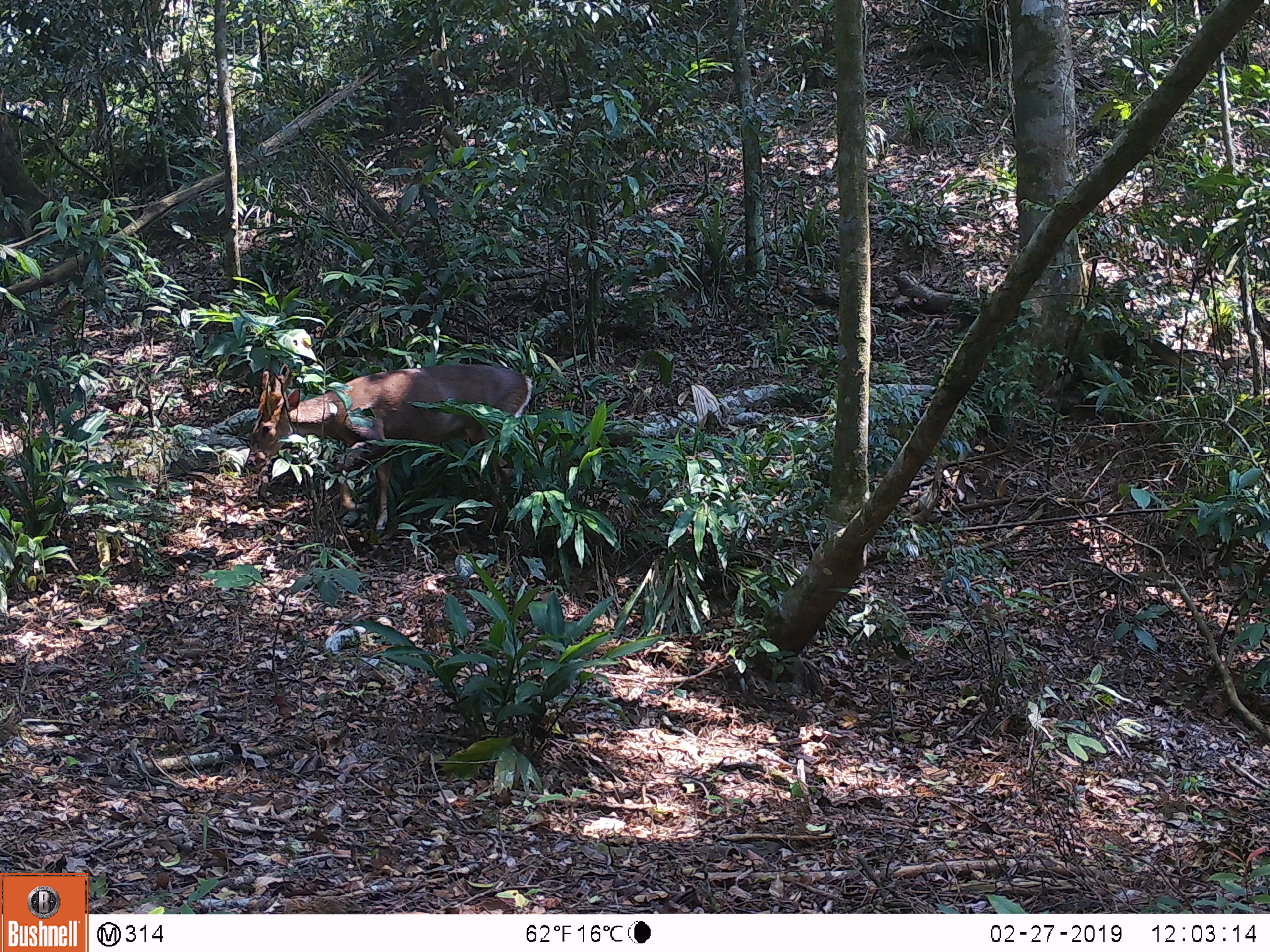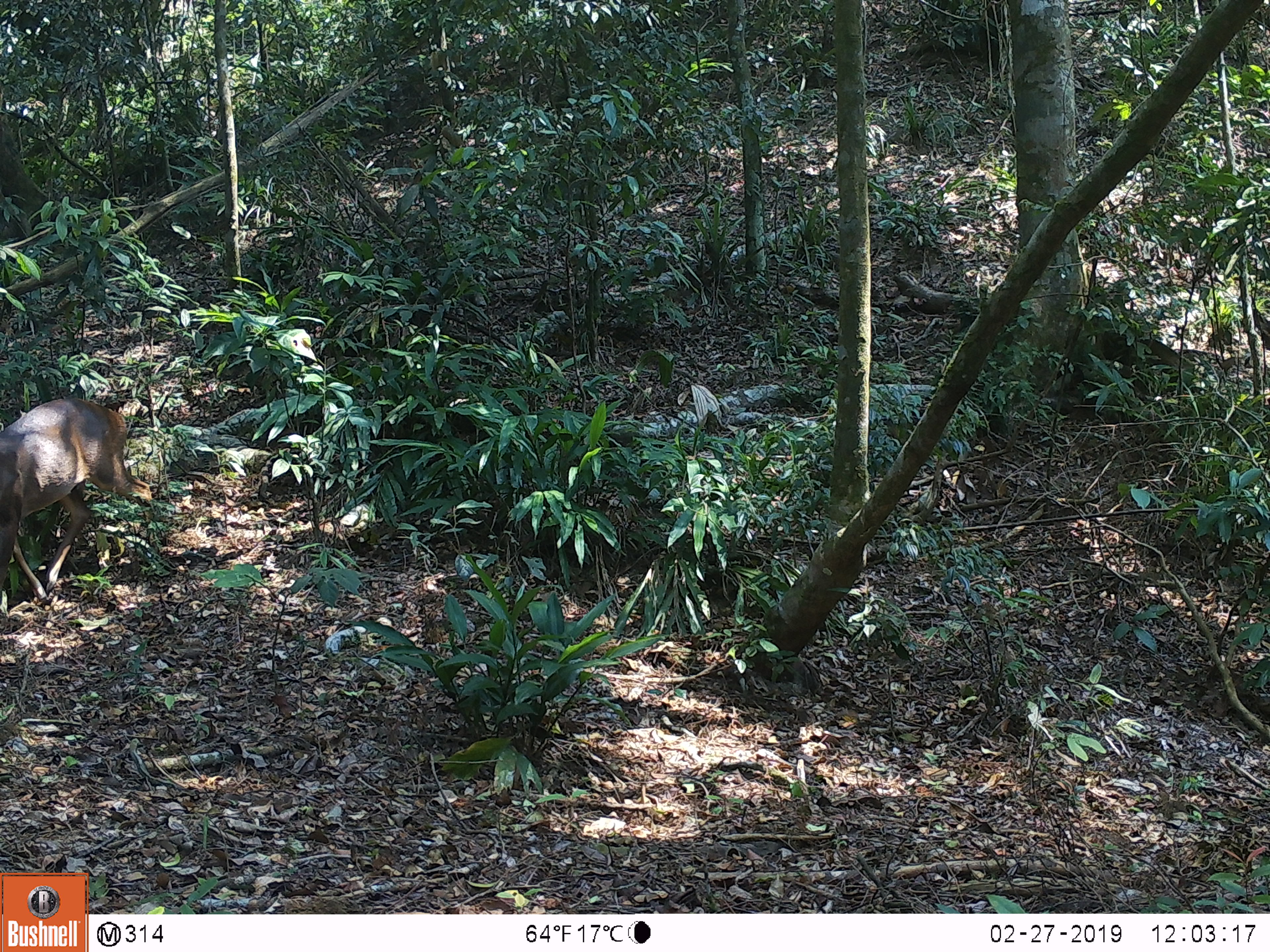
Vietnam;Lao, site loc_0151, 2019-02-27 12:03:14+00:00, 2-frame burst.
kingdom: Animalia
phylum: Chordata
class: Mammalia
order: Artiodactyla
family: Cervidae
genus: Muntiacus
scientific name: Muntiacus vuquangensis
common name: large-antlered muntjac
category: large antlered muntjac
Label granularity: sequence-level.